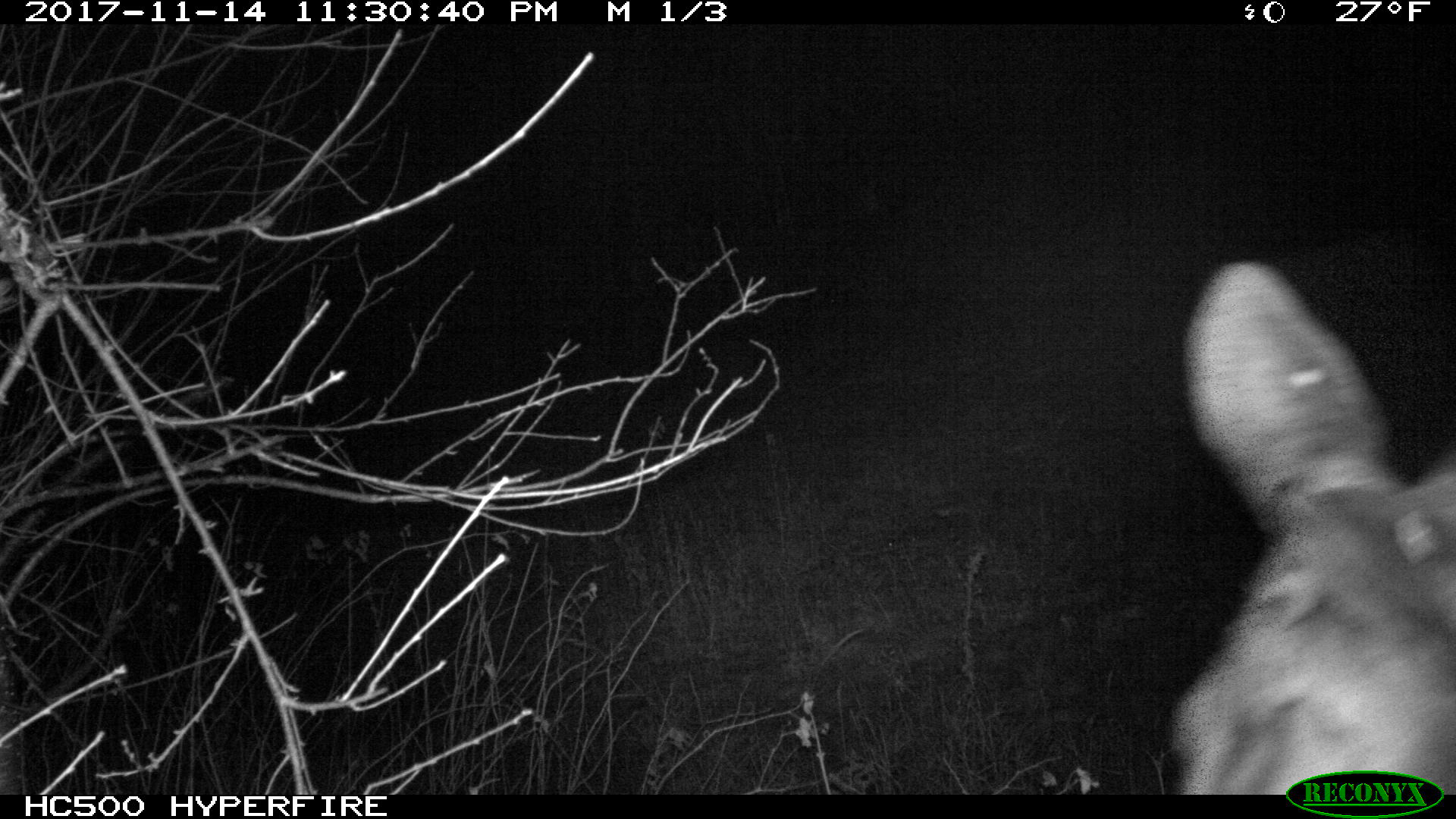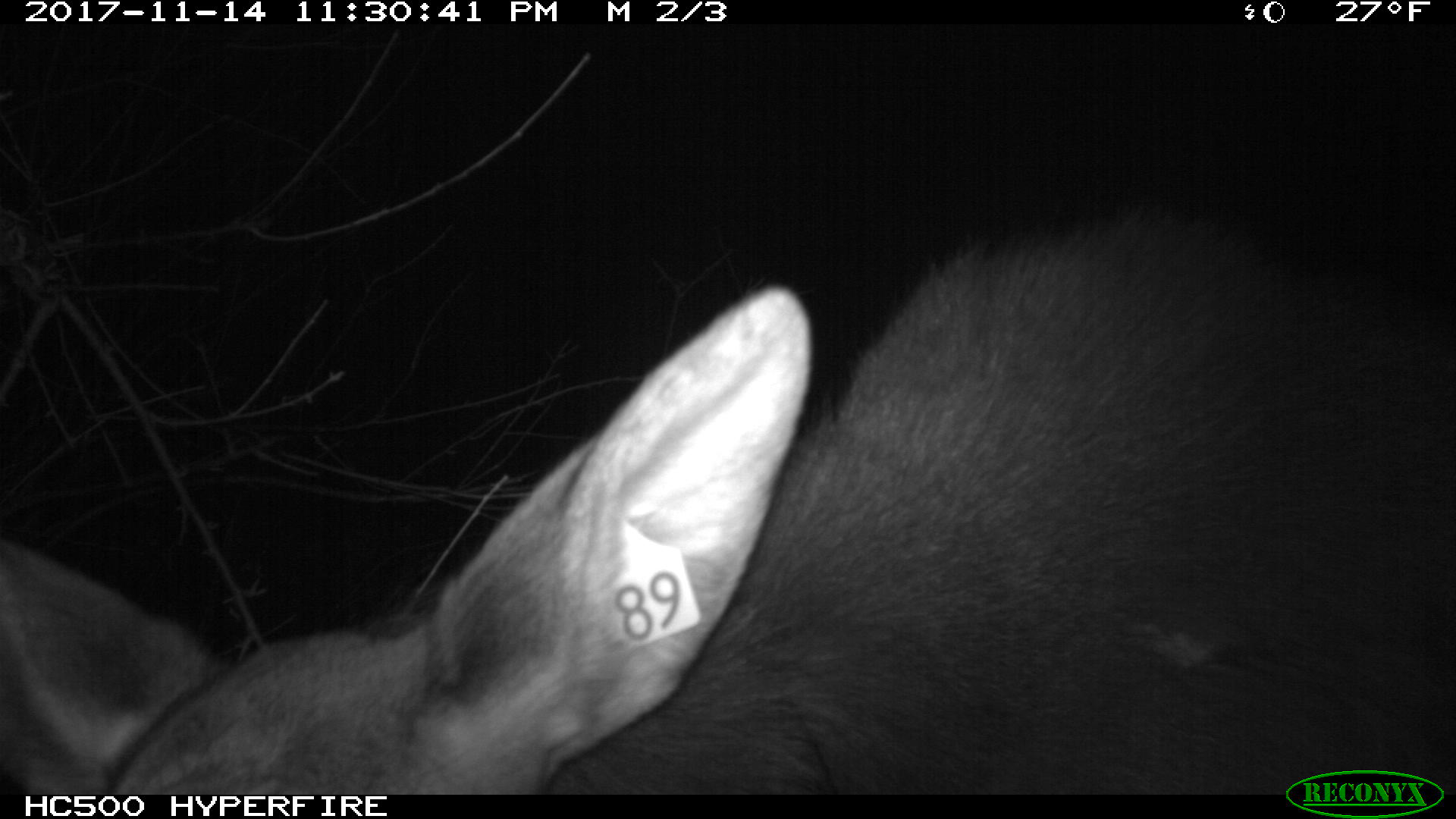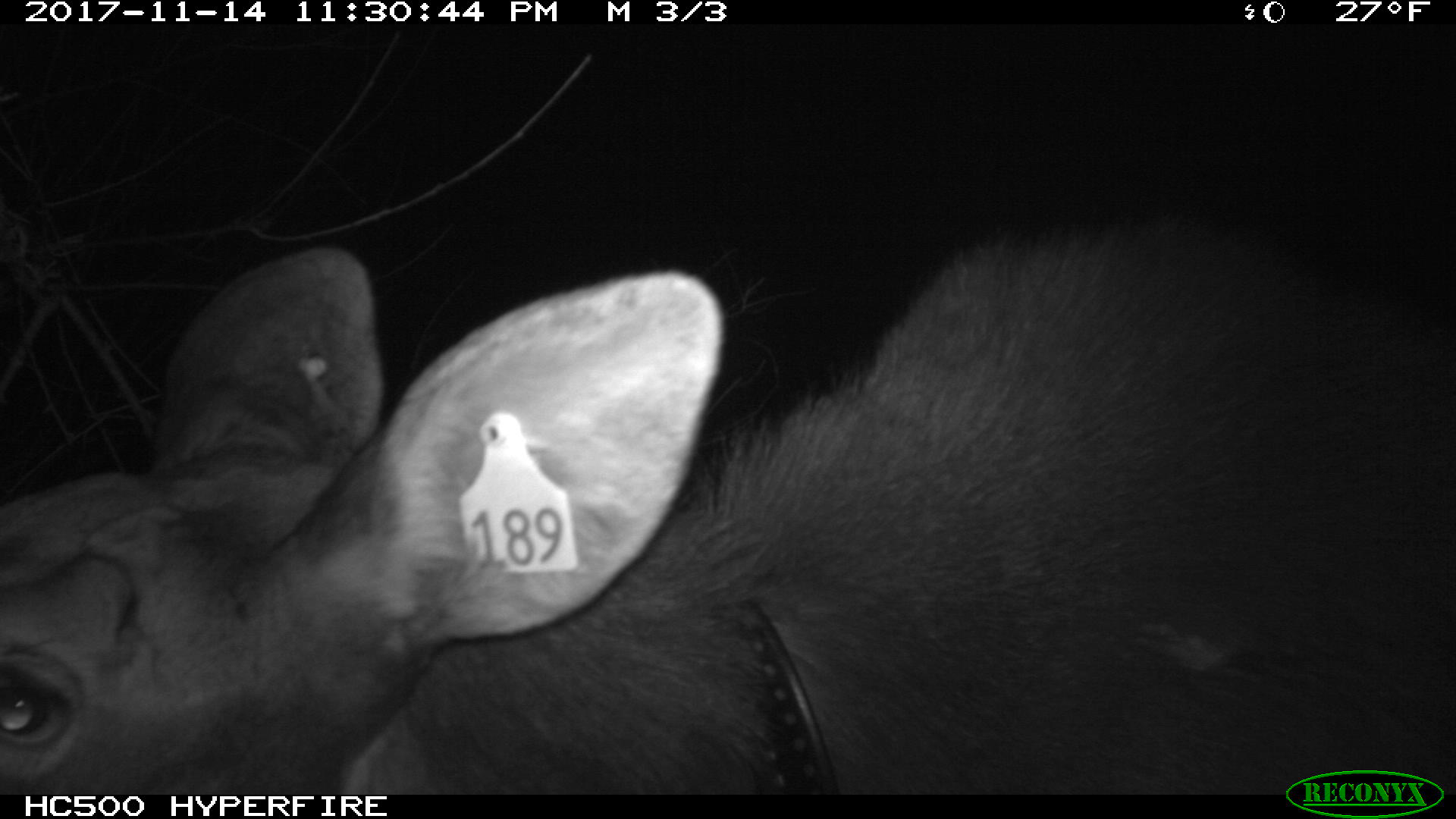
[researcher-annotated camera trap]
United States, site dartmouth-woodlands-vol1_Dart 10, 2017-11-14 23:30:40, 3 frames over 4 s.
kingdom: Animalia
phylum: Chordata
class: Mammalia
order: Artiodactyla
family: Cervidae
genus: Alces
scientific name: Alces alces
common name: moose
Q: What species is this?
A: Moose (Alces alces).